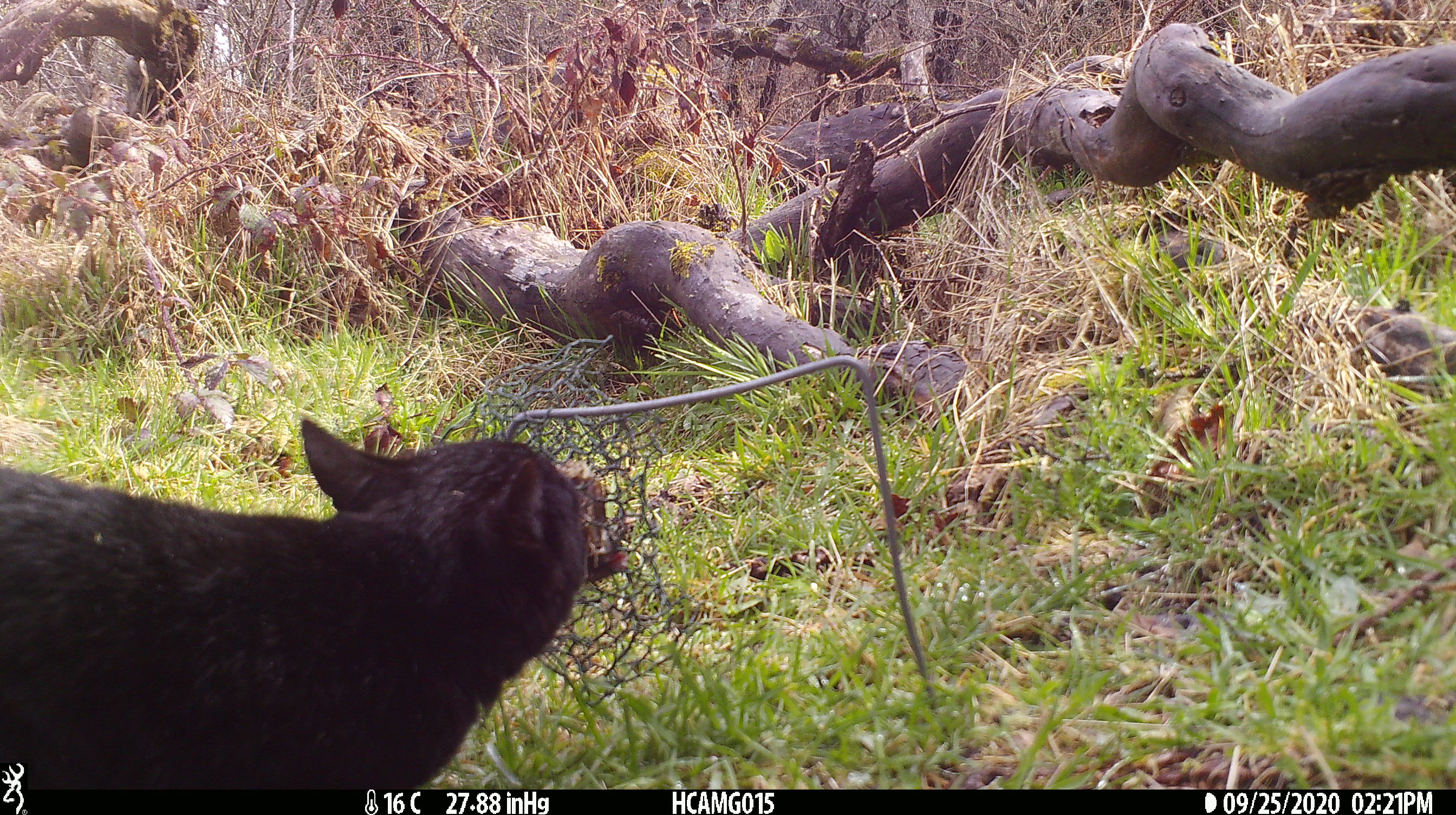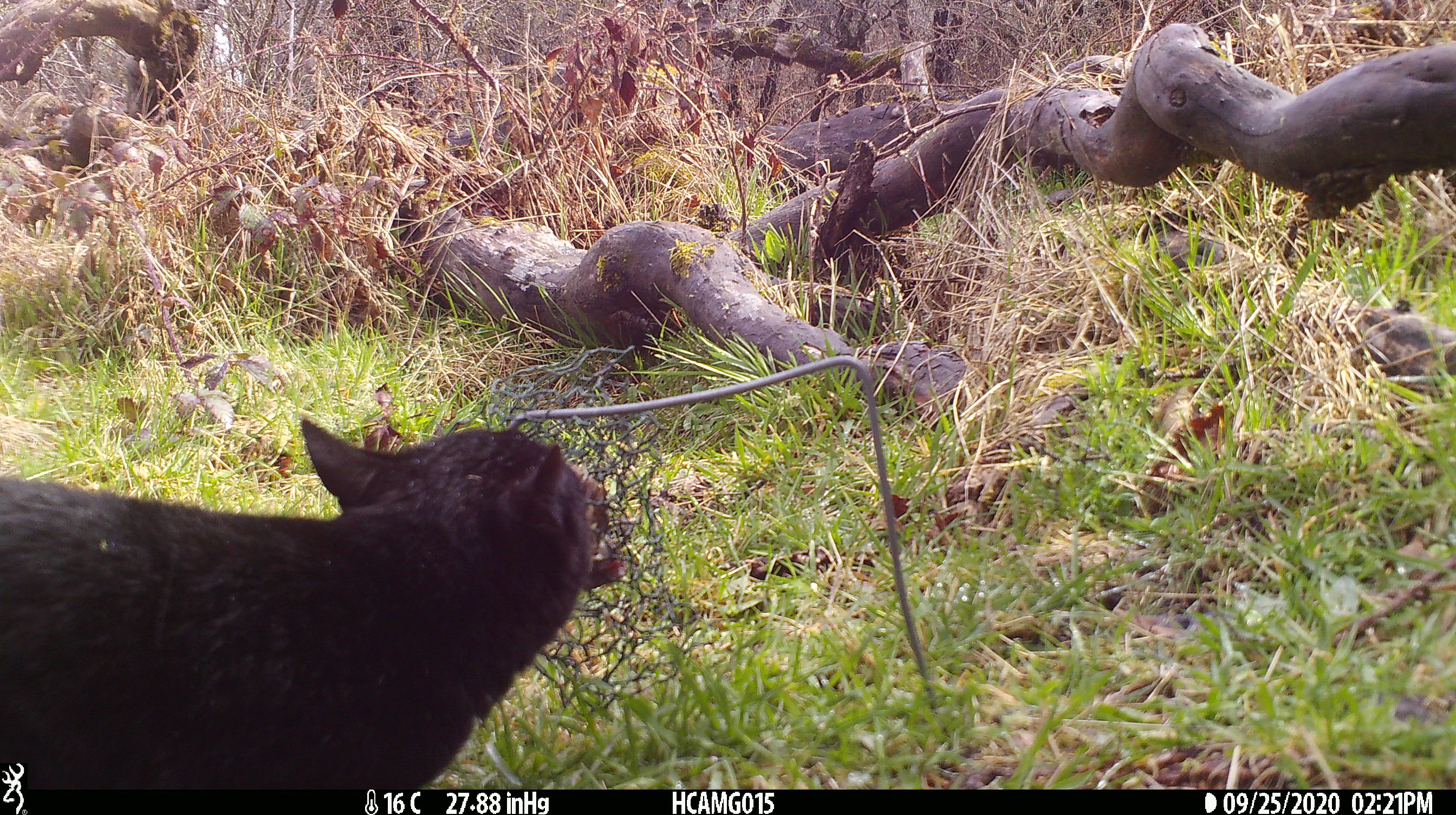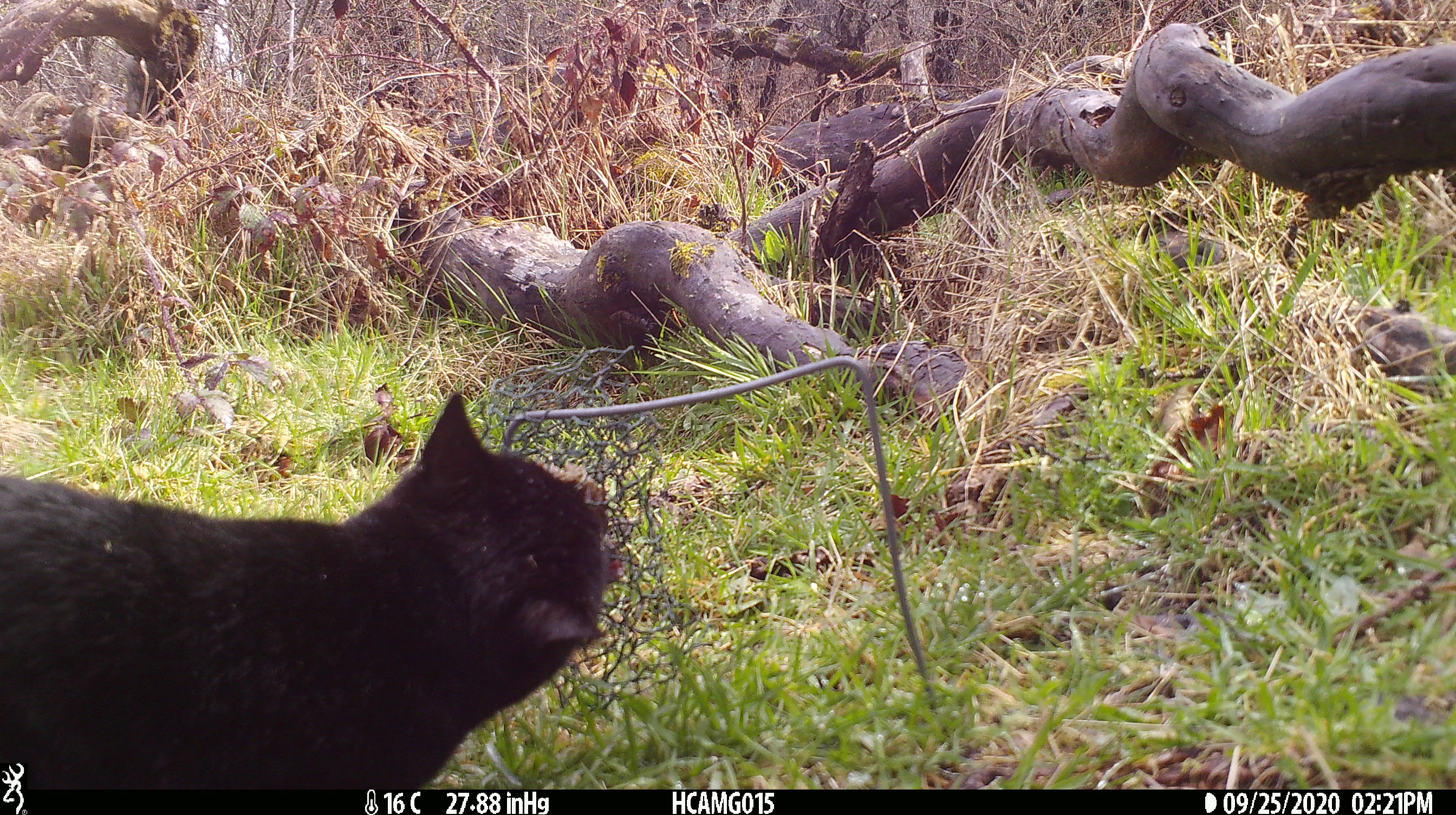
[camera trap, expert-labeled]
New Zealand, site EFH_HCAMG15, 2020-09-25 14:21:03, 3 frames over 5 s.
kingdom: Animalia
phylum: Chordata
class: Mammalia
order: Carnivora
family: Felidae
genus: Felis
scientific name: Felis catus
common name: domestic cat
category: cat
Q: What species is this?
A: Cat (domestic cat) (Felis catus).